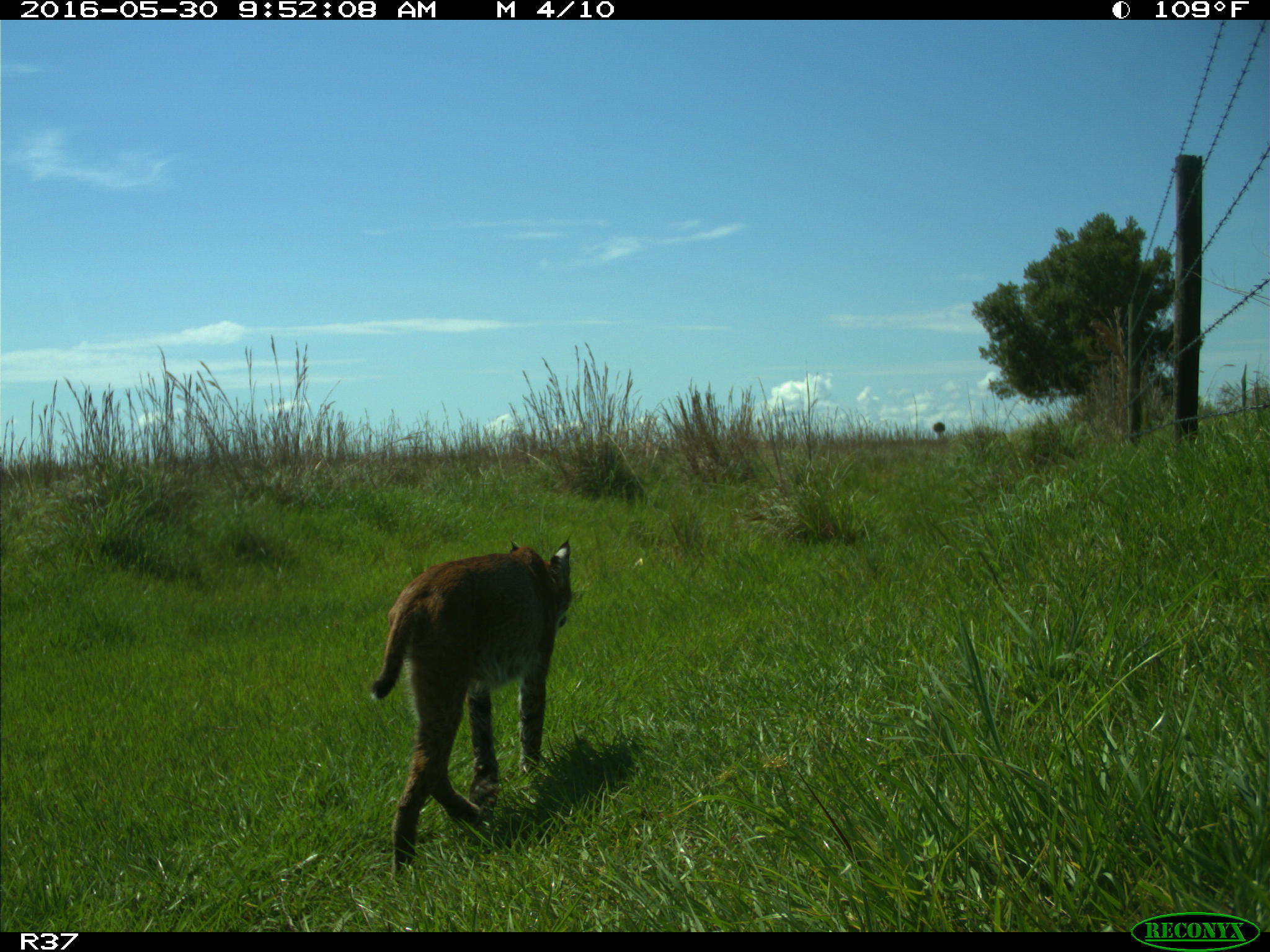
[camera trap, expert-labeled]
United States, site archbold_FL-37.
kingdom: Animalia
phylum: Chordata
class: Mammalia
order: Carnivora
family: Felidae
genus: Lynx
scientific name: Lynx rufus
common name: bobcat